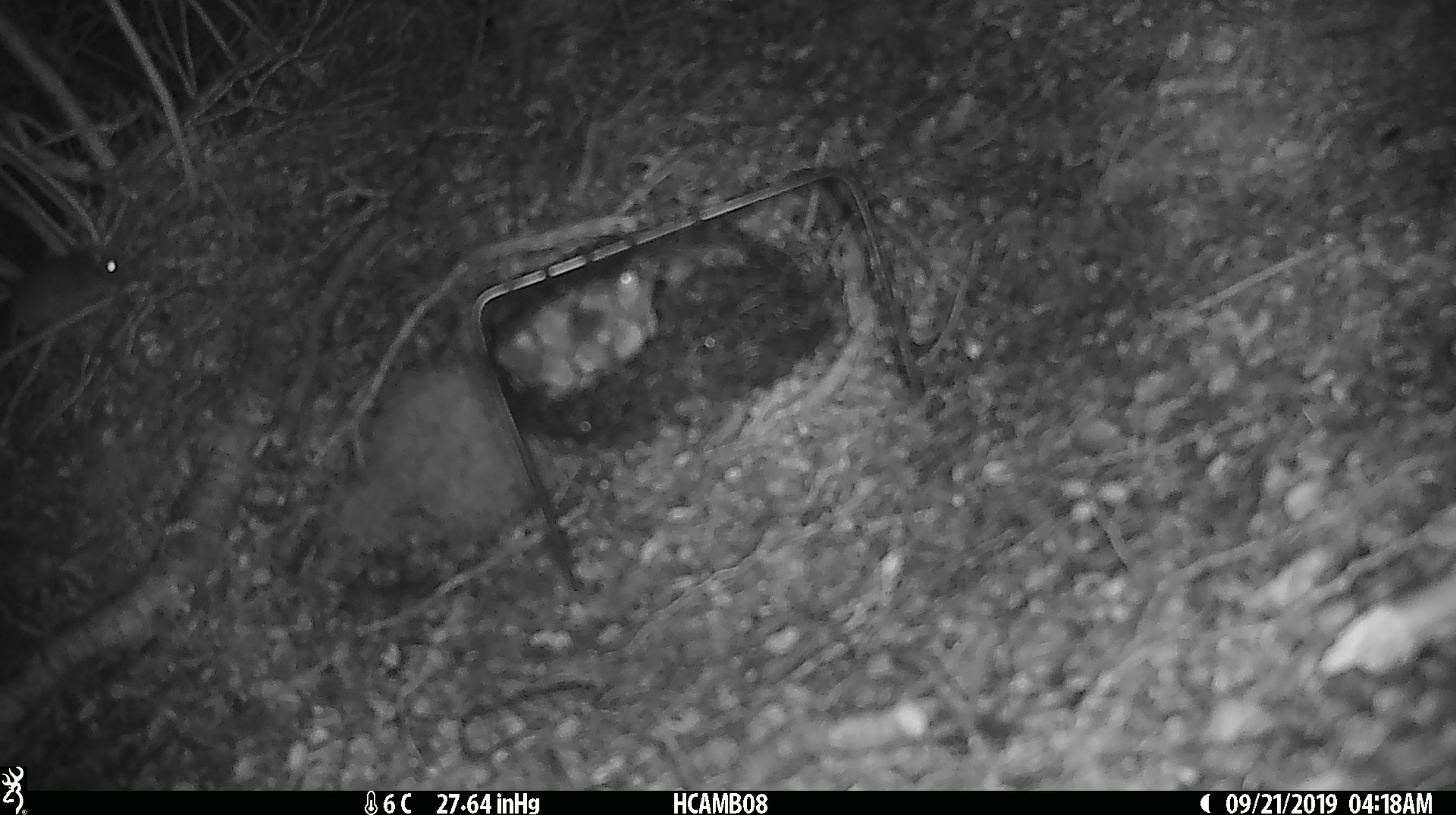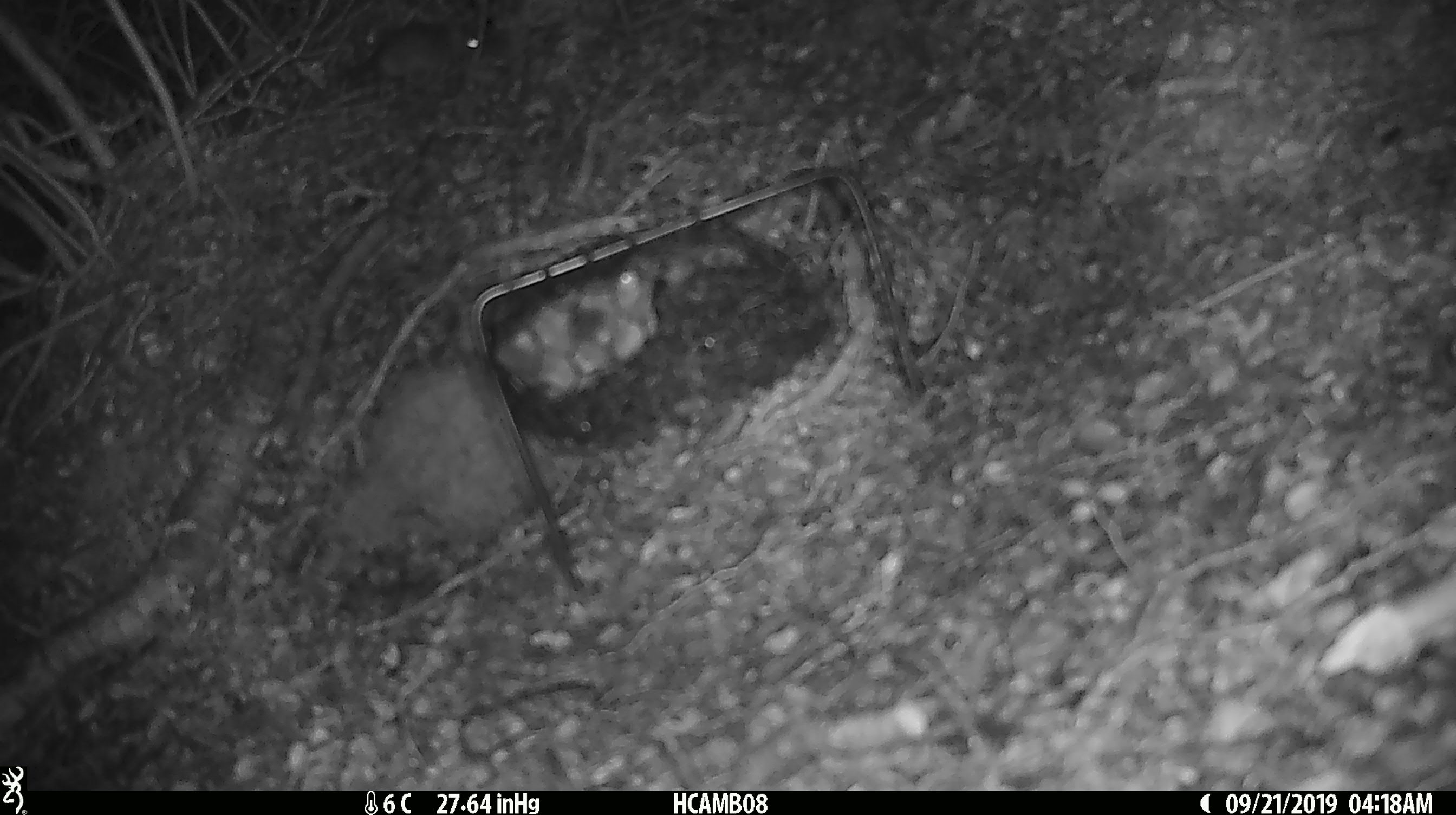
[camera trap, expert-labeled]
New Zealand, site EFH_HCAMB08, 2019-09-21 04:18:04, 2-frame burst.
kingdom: Animalia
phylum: Chordata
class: Mammalia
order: Rodentia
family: Muridae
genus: Mus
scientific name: Mus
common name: mouse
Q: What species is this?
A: Mouse (Mus).